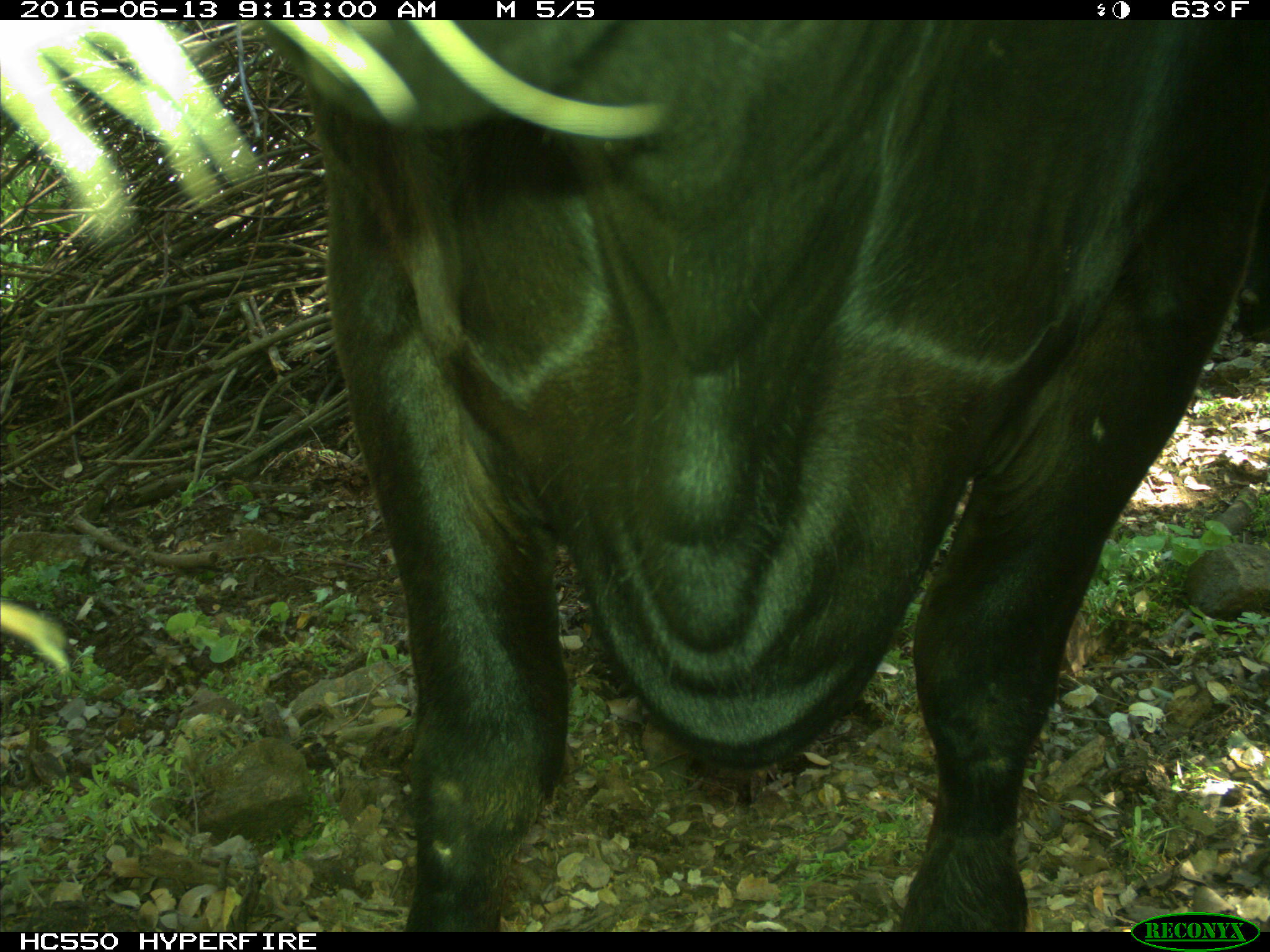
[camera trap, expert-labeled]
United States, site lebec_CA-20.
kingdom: Animalia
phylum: Chordata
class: Mammalia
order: Artiodactyla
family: Bovidae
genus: Bos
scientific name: Bos taurus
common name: domestic cow